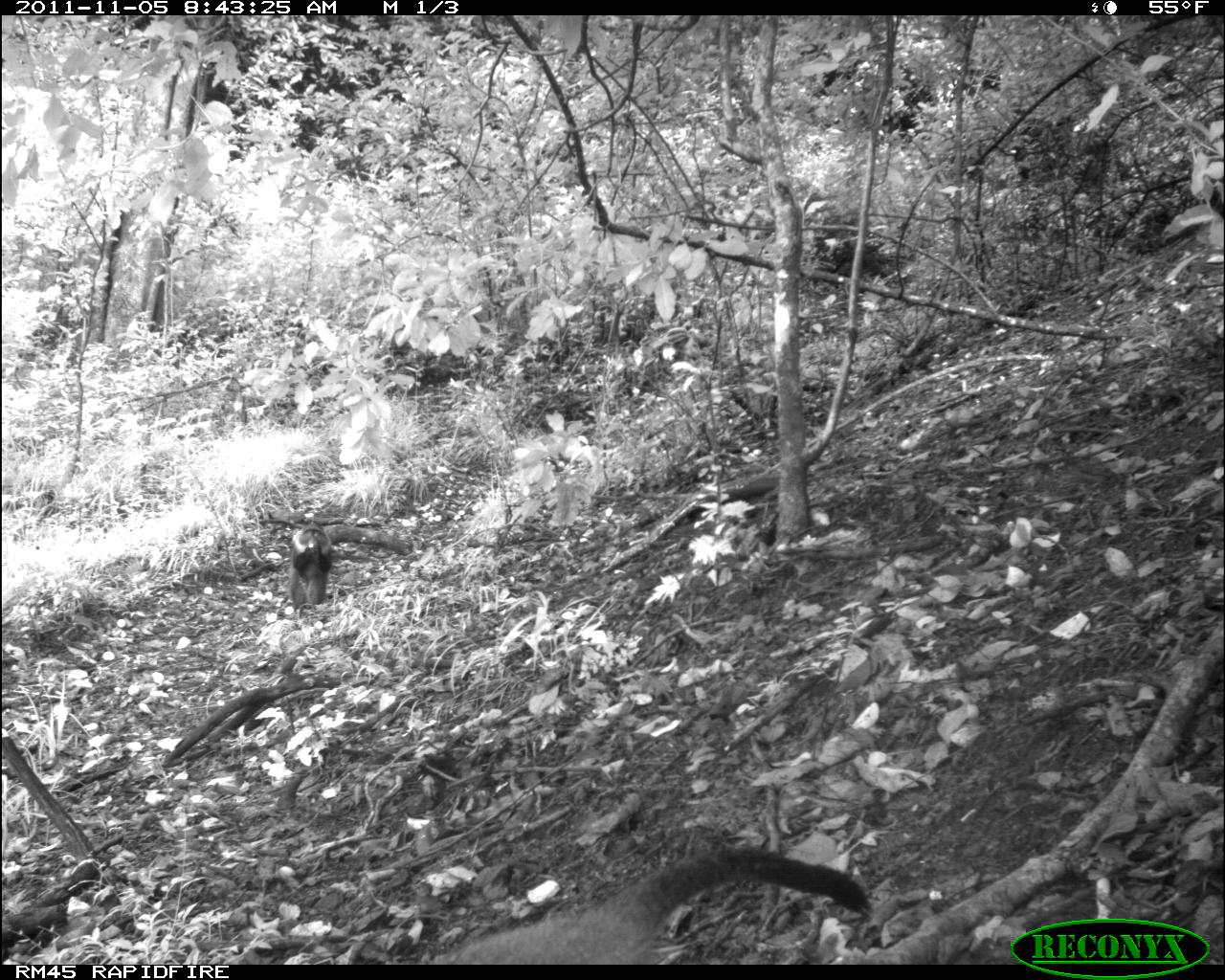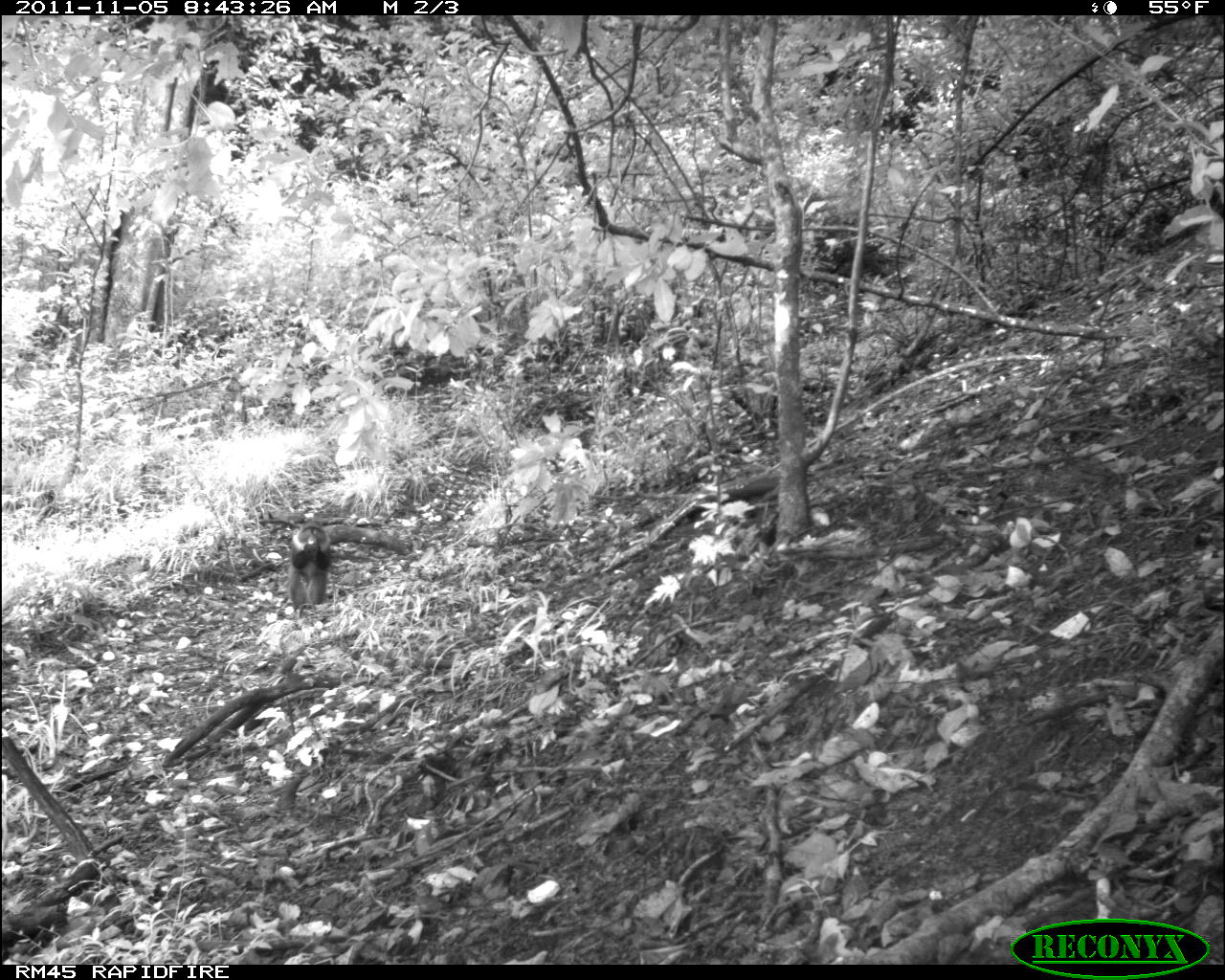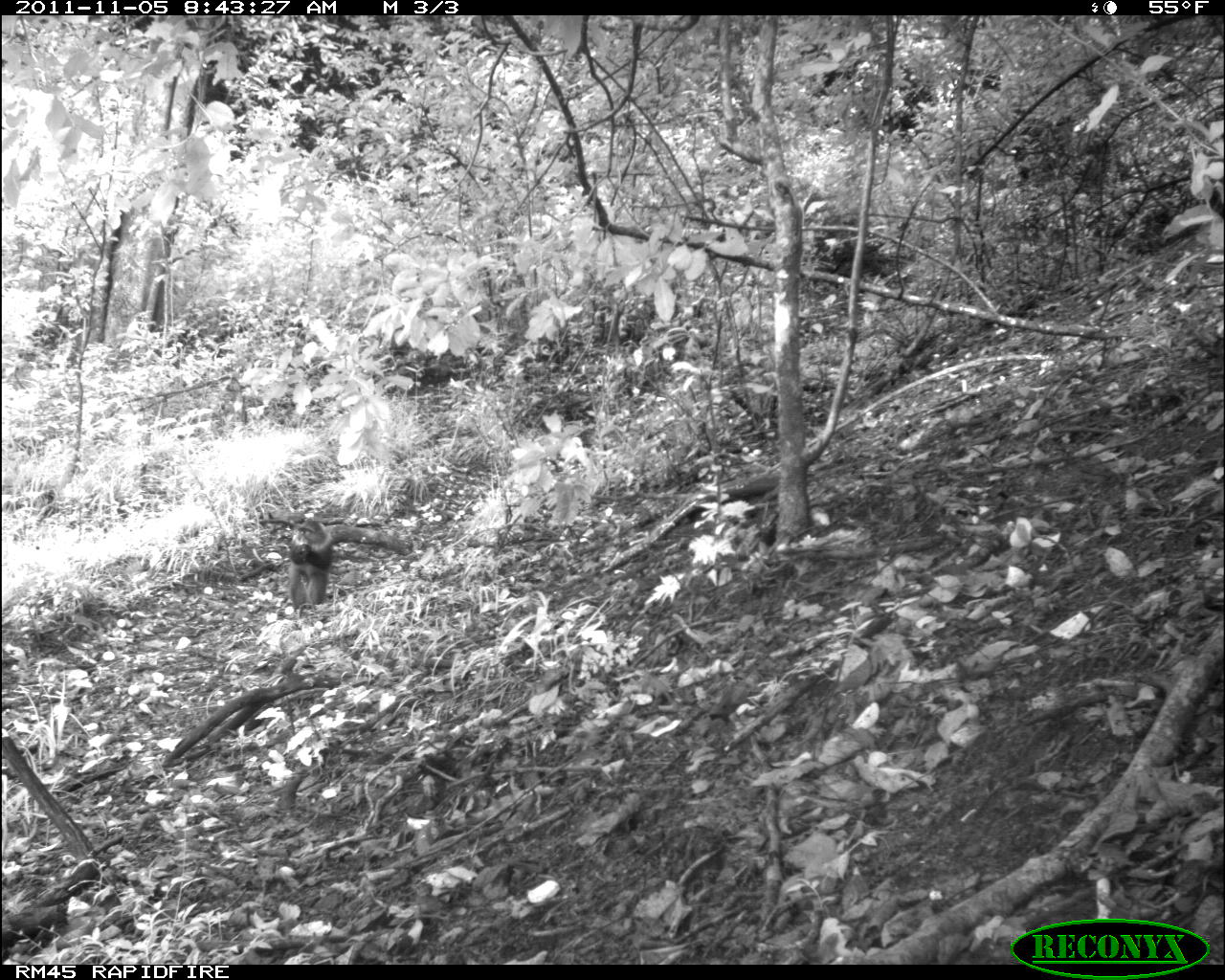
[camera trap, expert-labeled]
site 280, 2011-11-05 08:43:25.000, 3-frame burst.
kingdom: Animalia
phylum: Chordata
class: Mammalia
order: Primates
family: Cercopithecidae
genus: Cercopithecus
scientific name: Cercopithecus erythrogaster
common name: sykes  monkey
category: cercopithecus albogularis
Cercopithecus albogularis (sykes  monkey) (Cercopithecus erythrogaster), count 2.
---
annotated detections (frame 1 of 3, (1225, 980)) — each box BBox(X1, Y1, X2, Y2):
cercopithecus albogularis: BBox(427, 846, 874, 964); BBox(288, 520, 333, 612)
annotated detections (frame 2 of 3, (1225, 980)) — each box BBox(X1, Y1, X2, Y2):
cercopithecus albogularis: BBox(287, 519, 332, 610)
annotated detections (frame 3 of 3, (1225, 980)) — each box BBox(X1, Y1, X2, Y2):
cercopithecus albogularis: BBox(287, 517, 334, 613)